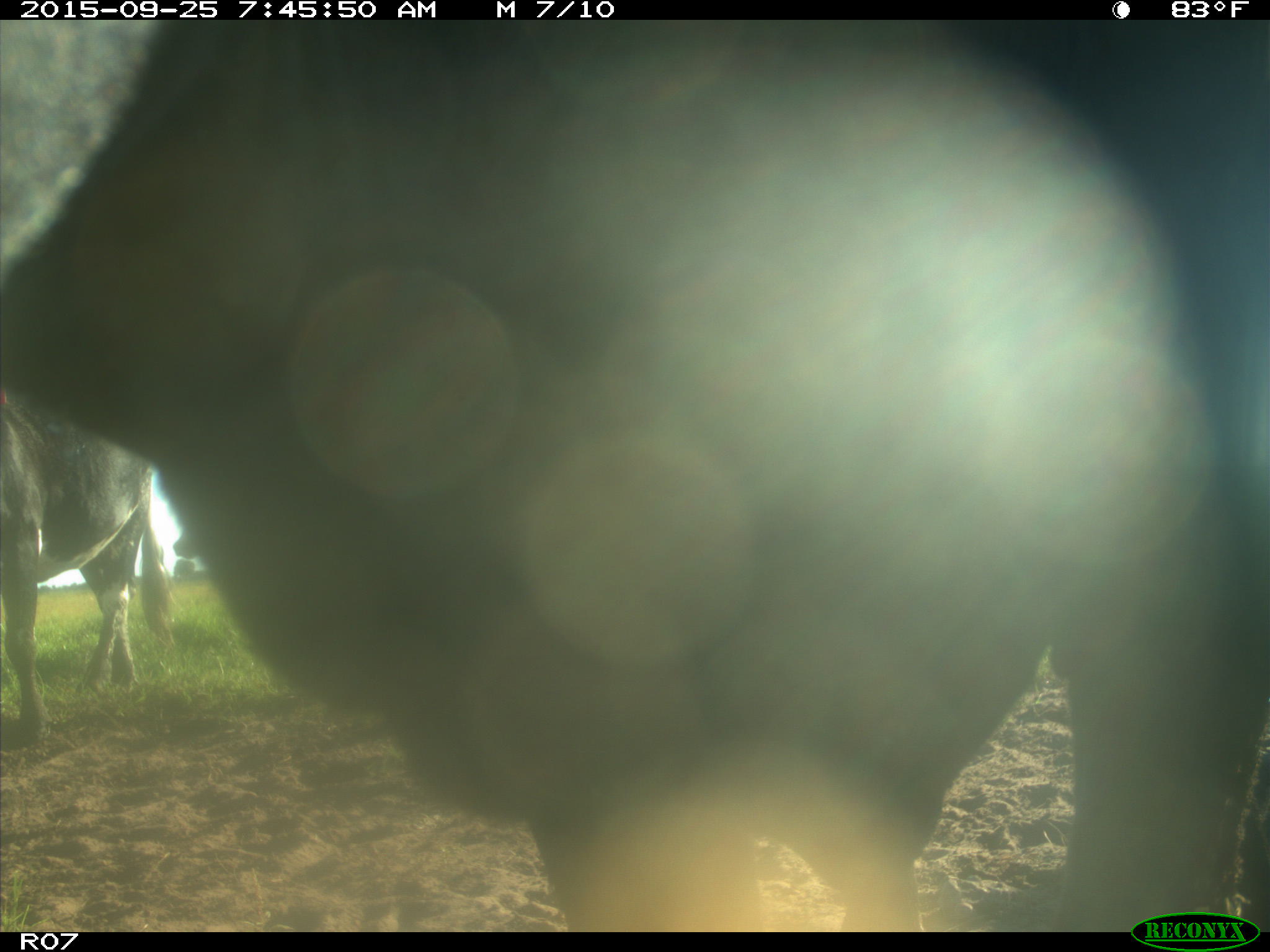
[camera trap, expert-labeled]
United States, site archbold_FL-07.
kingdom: Animalia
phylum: Chordata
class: Mammalia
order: Artiodactyla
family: Bovidae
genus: Bos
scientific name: Bos taurus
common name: domestic cow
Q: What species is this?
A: Bos taurus (domestic cow).